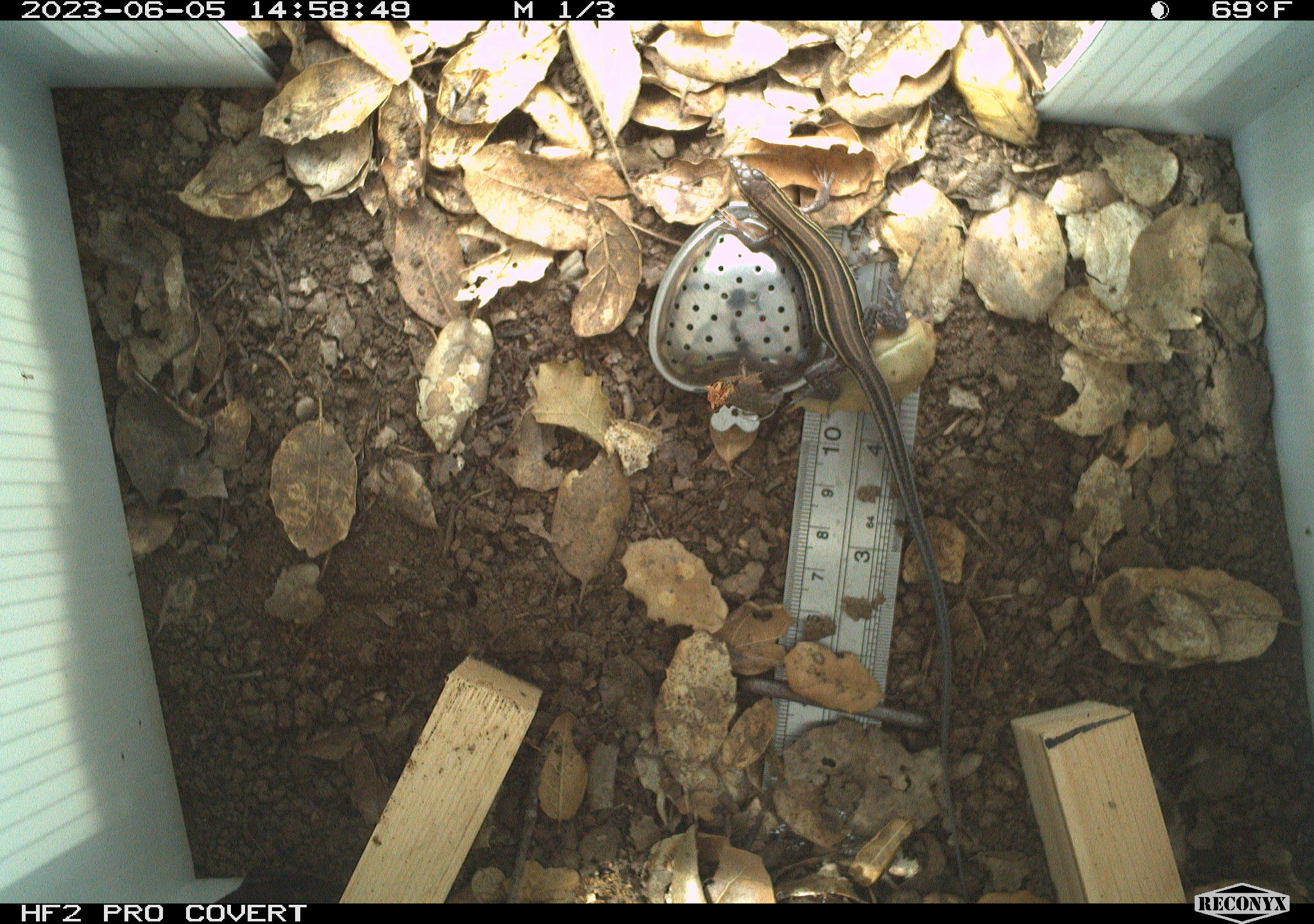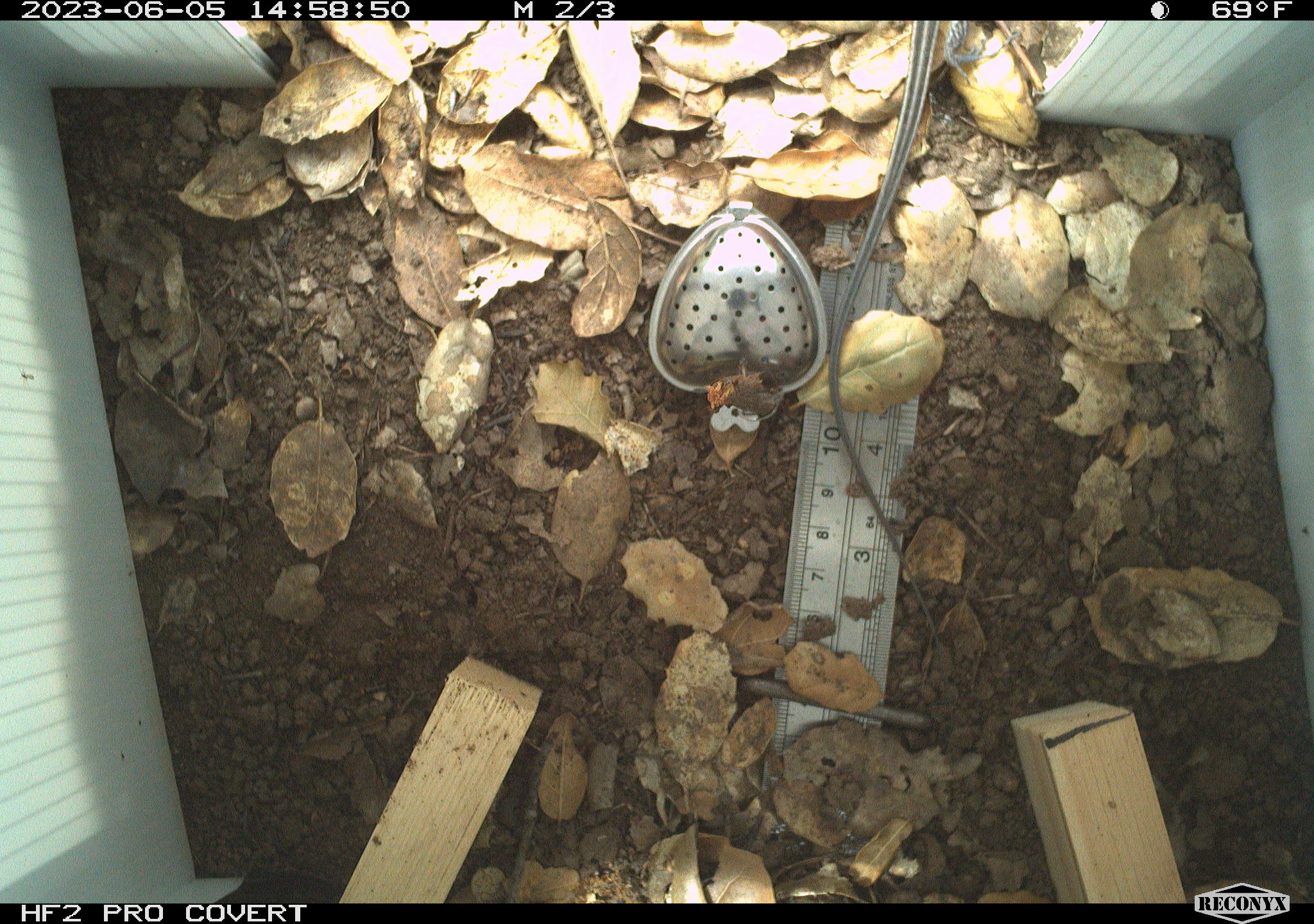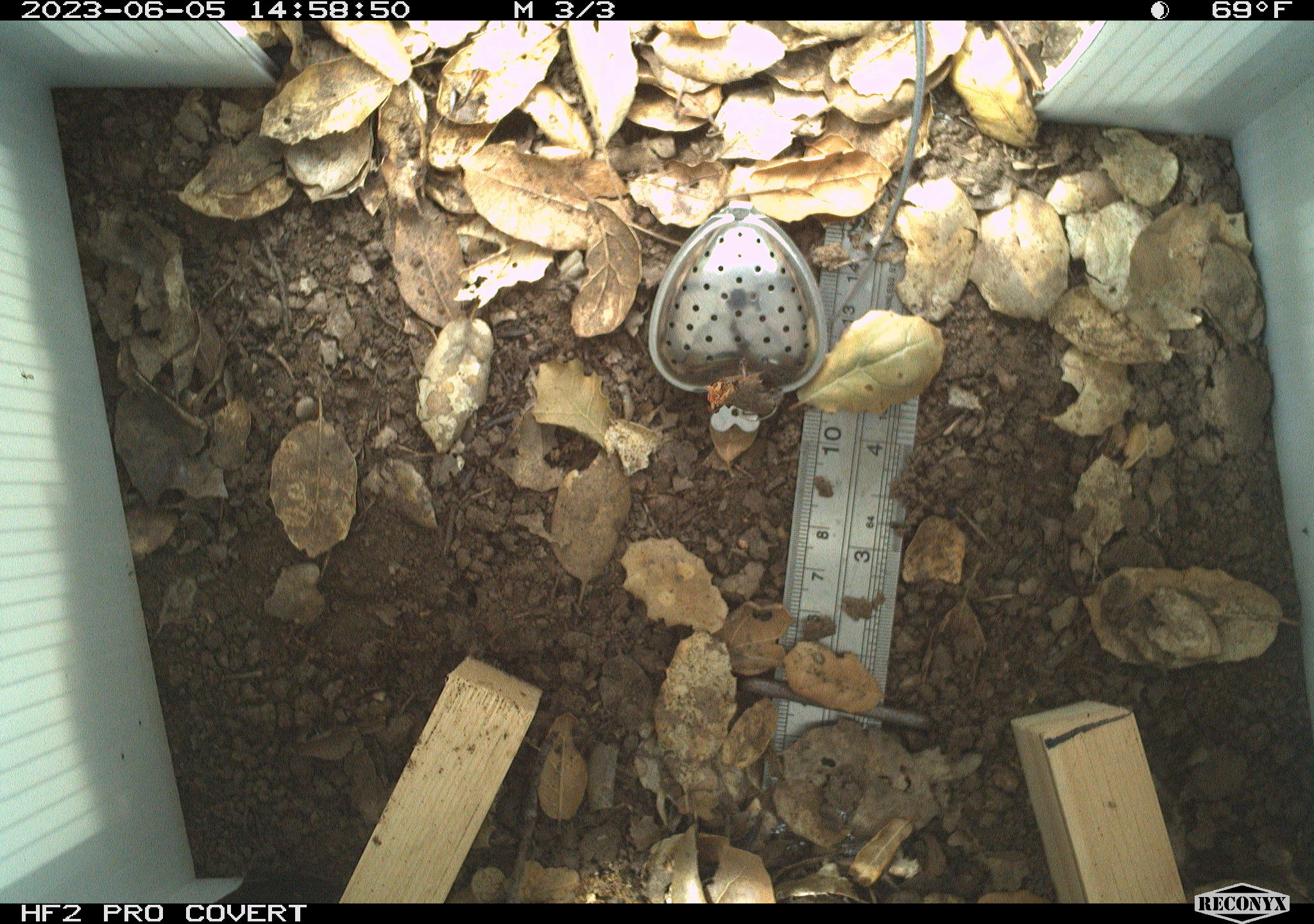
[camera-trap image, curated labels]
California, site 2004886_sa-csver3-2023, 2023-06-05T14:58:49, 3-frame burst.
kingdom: Animalia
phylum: Chordata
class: Reptilia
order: Squamata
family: Teiidae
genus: Aspidoscelis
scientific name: Aspidoscelis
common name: whiptail lizards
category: aspidoscelis species